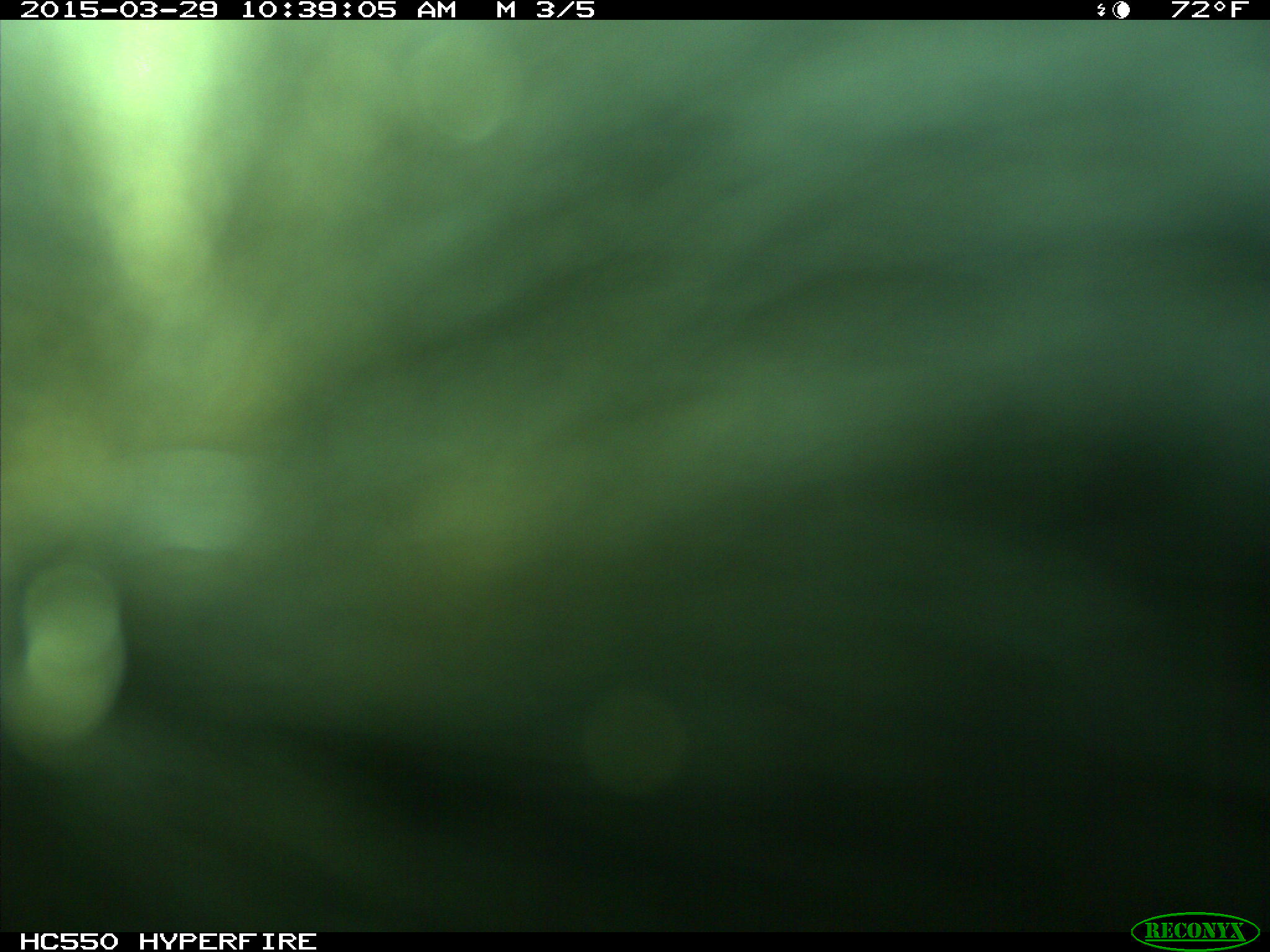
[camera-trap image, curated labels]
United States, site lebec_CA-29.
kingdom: Animalia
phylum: Chordata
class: Mammalia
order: Artiodactyla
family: Bovidae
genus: Bos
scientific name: Bos taurus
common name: domestic cow